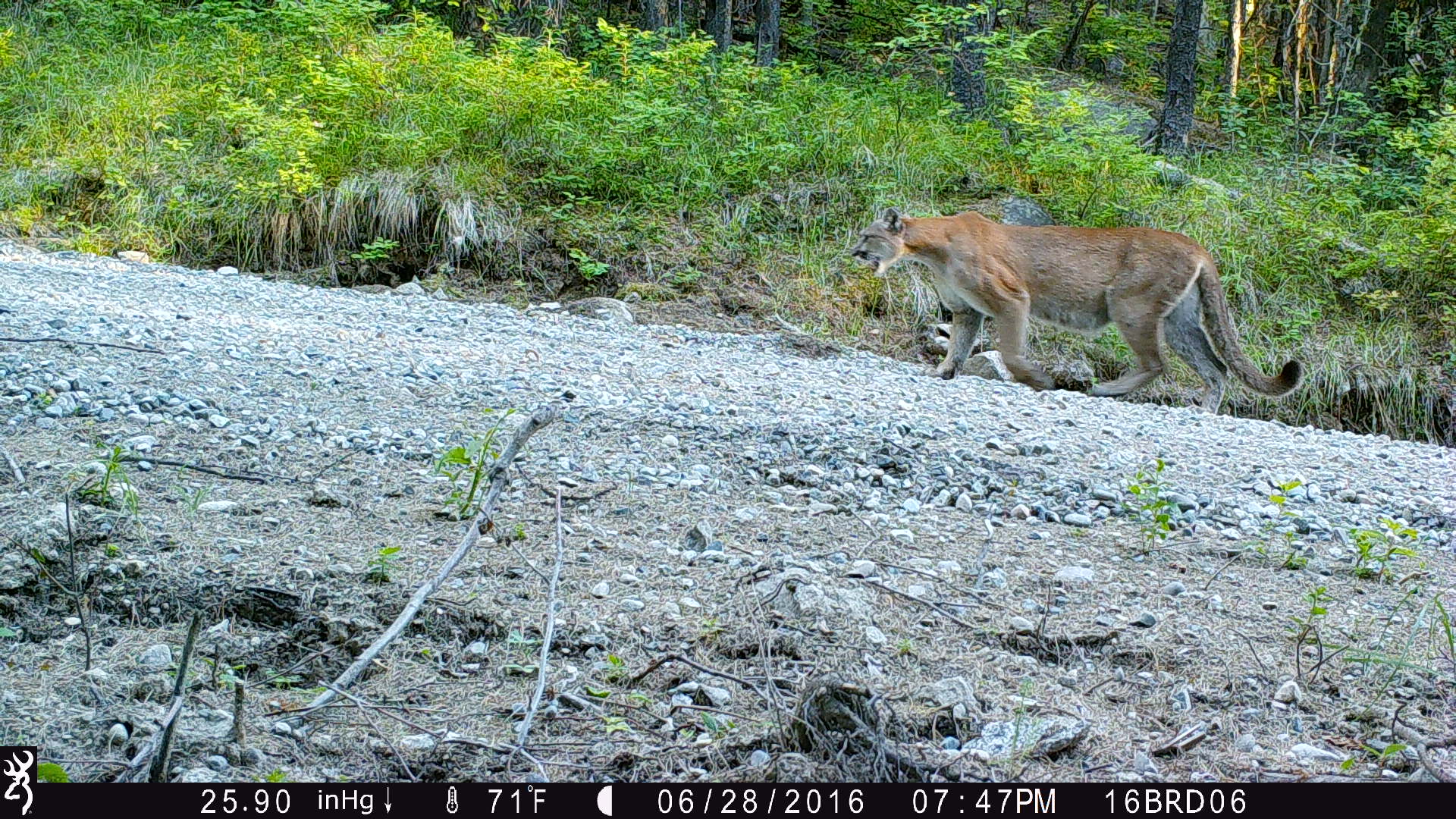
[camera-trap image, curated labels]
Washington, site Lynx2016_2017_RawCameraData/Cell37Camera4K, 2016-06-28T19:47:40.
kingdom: Animalia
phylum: Chordata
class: Mammalia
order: Carnivora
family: Felidae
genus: Puma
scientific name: Puma concolor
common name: mountain lion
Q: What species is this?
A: Puma concolor (mountain lion).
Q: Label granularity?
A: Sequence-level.